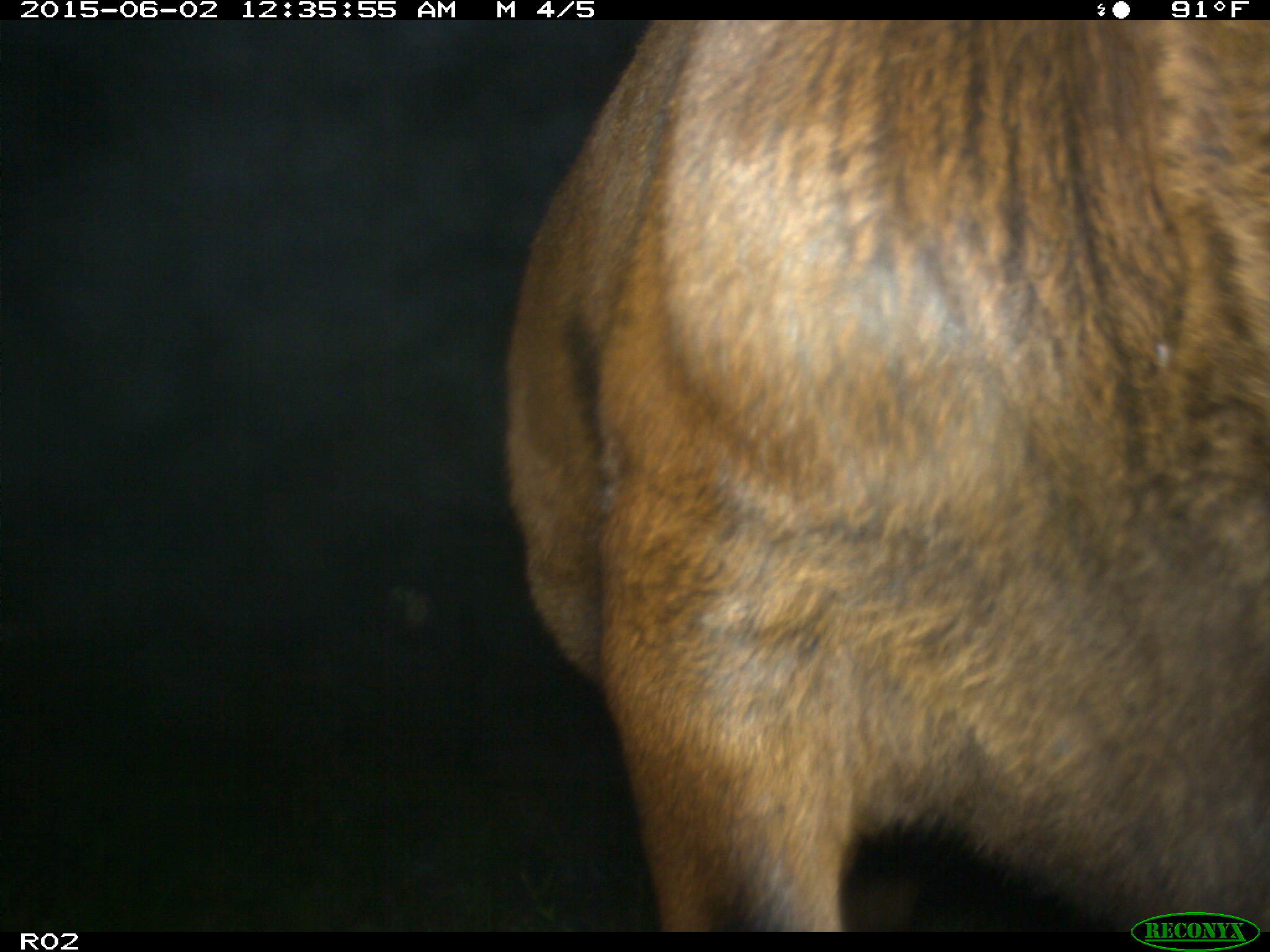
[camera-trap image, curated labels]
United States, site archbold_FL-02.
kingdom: Animalia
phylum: Chordata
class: Mammalia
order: Artiodactyla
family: Bovidae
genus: Bos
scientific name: Bos taurus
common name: domestic cow